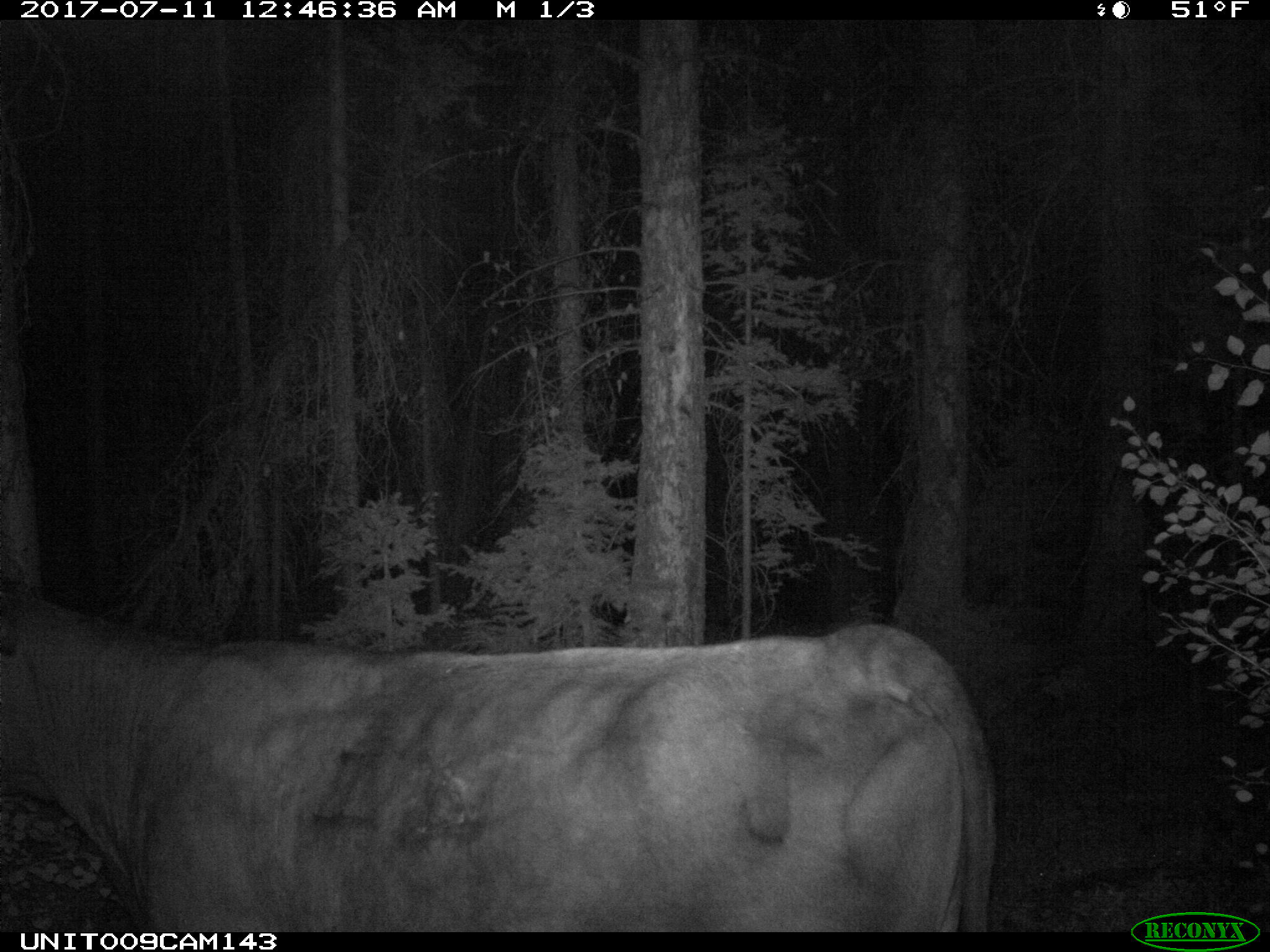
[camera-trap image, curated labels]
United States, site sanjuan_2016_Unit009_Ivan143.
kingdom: Animalia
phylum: Chordata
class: Mammalia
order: Artiodactyla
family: Bovidae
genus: Bos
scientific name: Bos taurus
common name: domestic cow